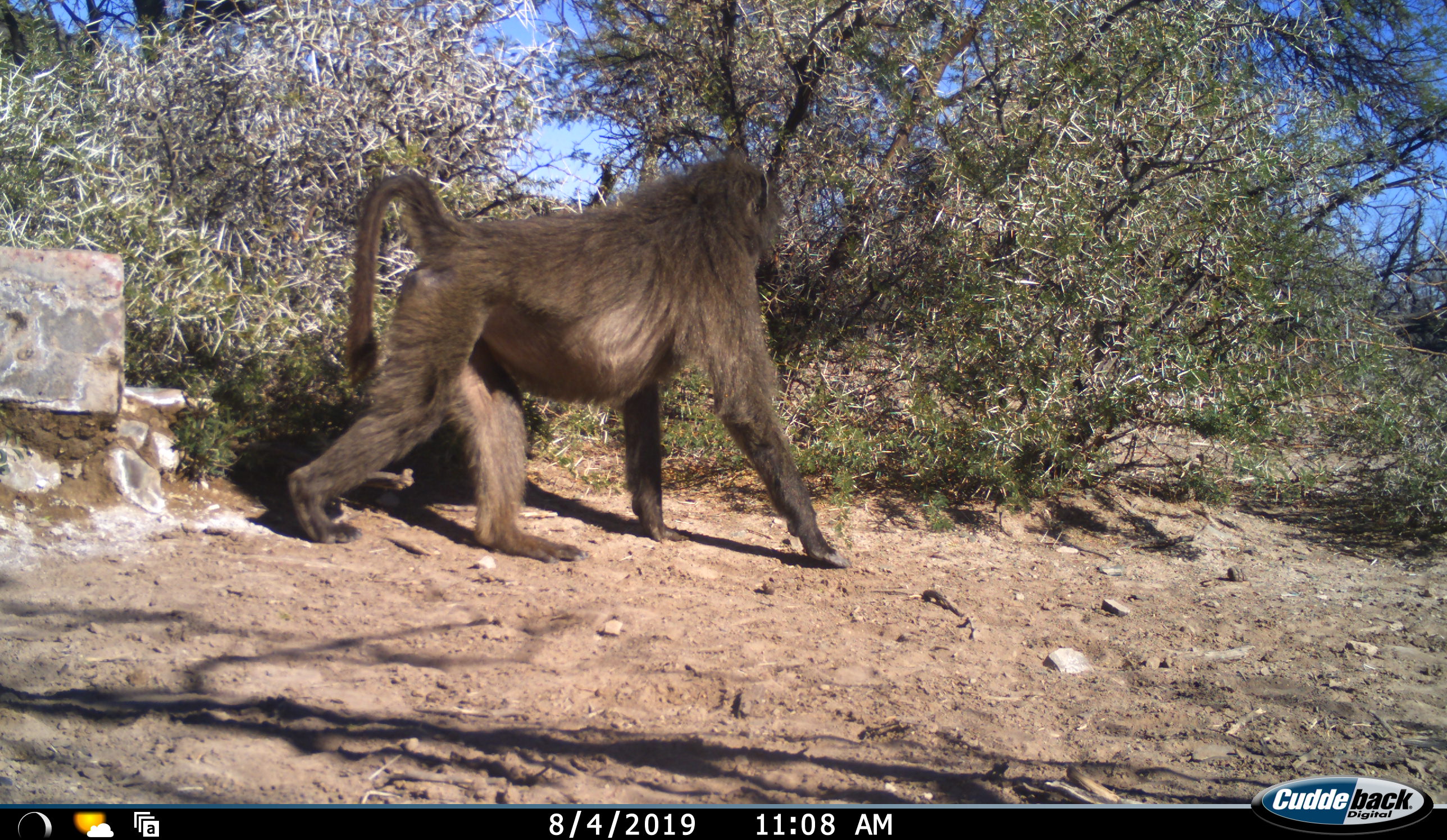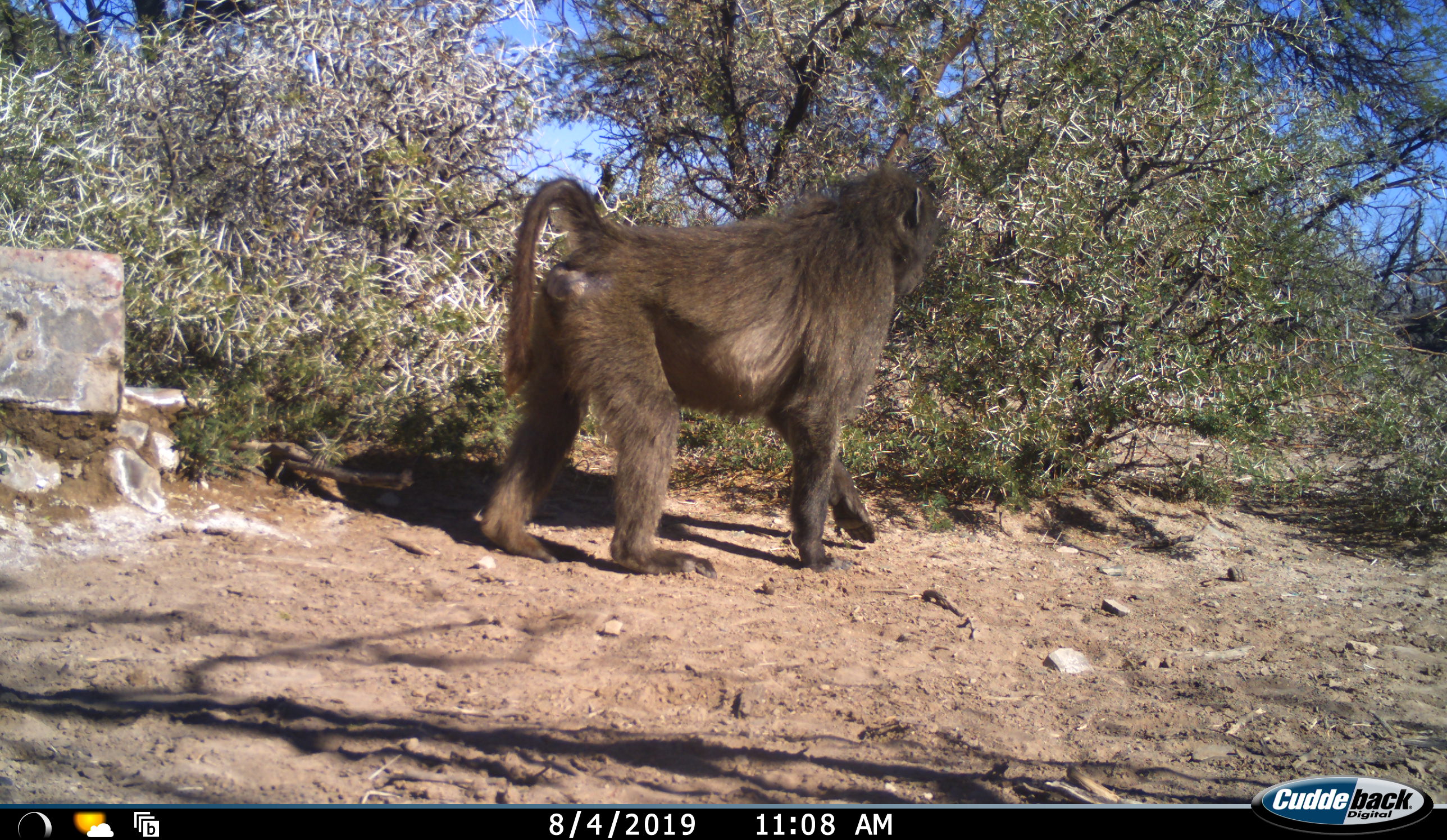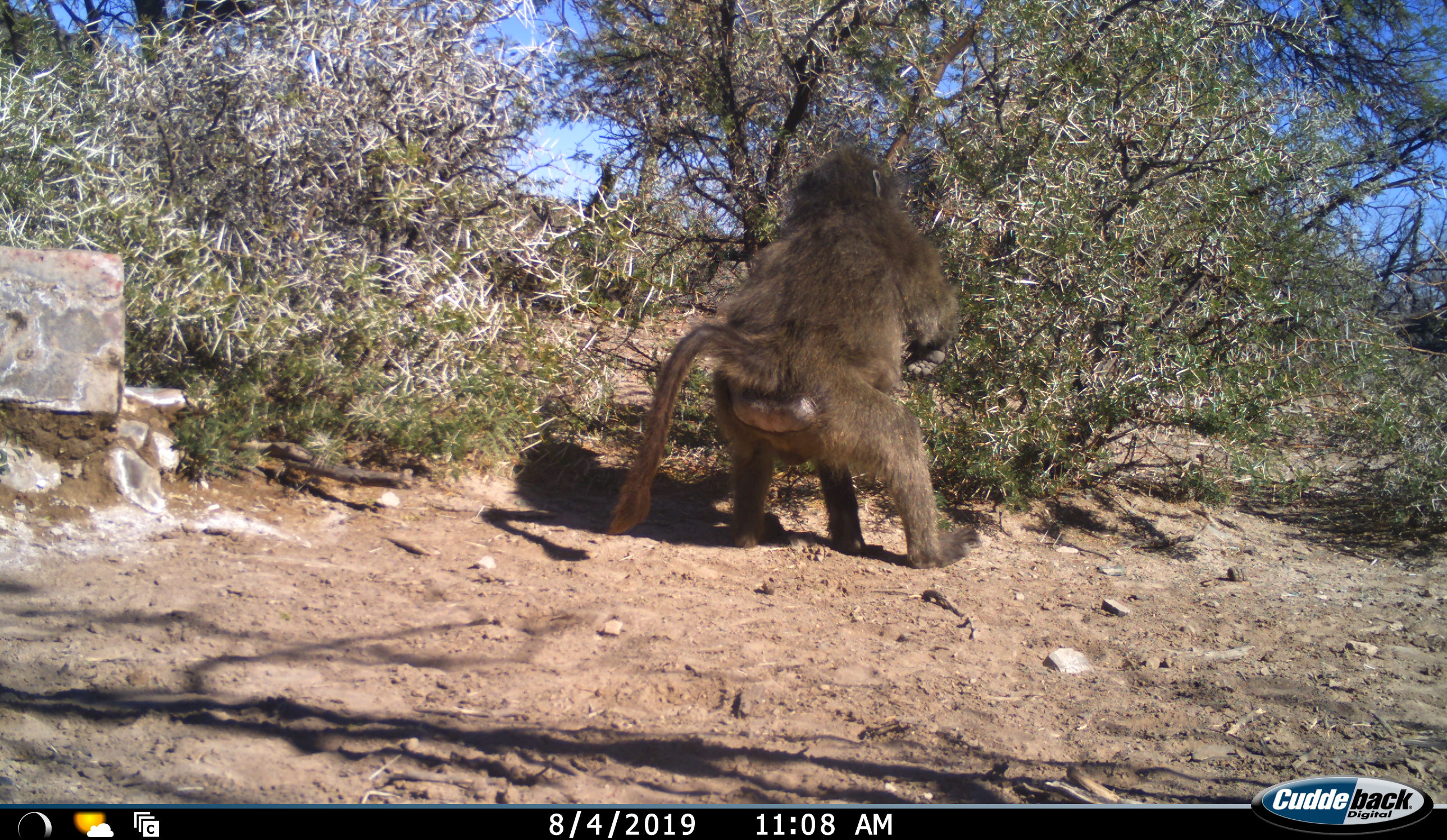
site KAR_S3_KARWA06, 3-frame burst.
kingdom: Animalia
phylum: Chordata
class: Mammalia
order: Primates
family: Cercopithecidae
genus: Papio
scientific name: Papio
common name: baboon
Baboon (Papio), count 1. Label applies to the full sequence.